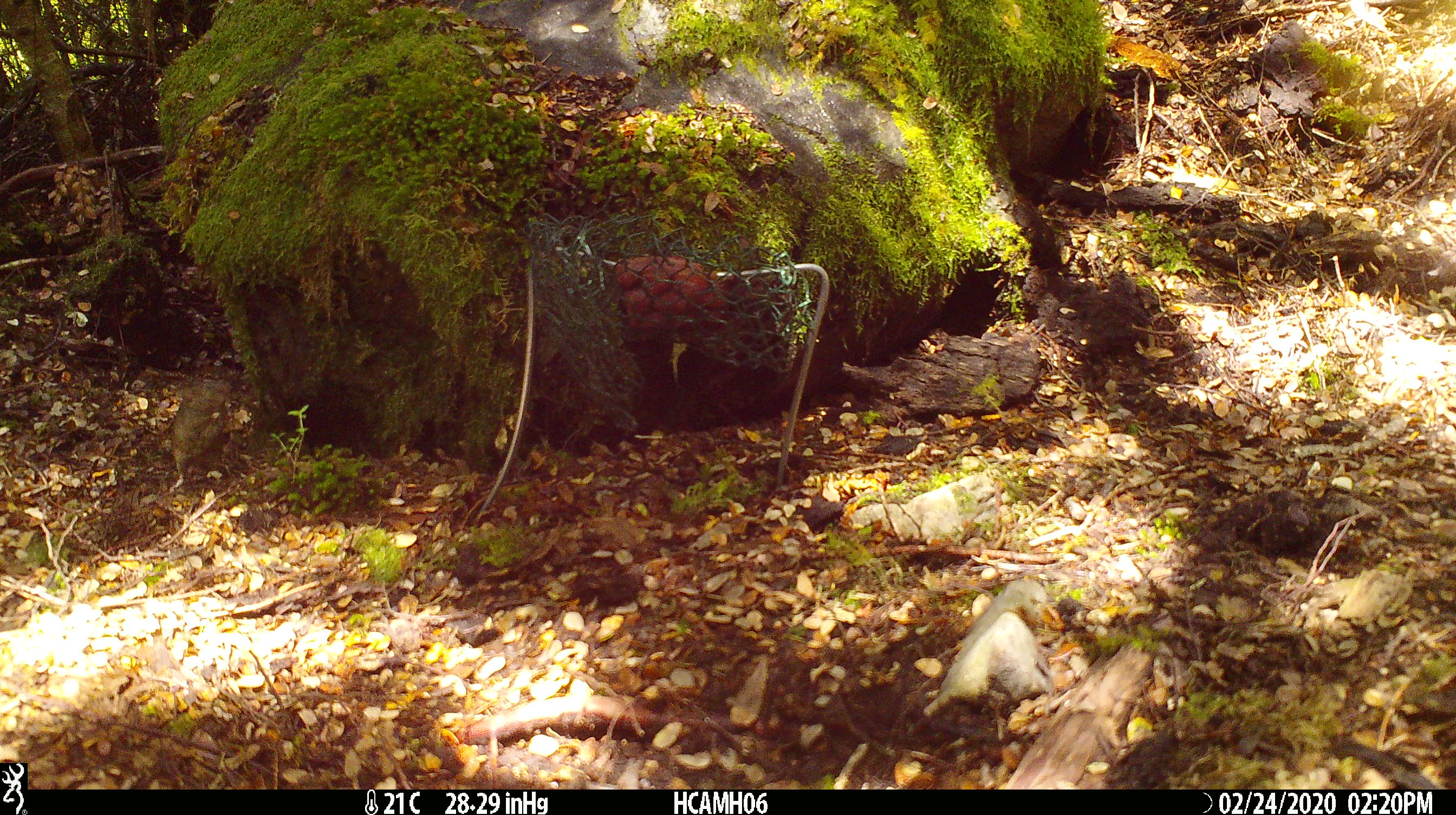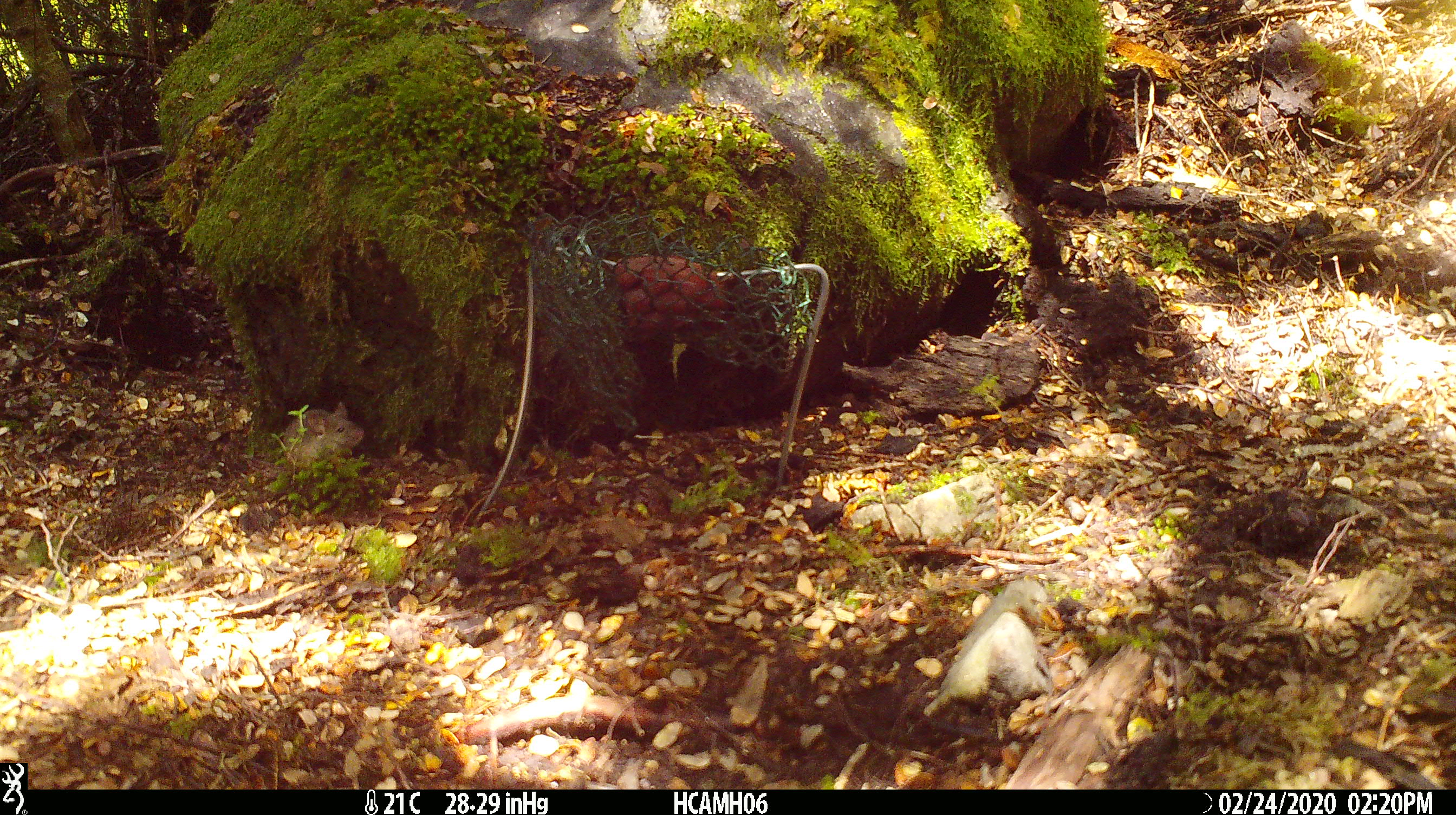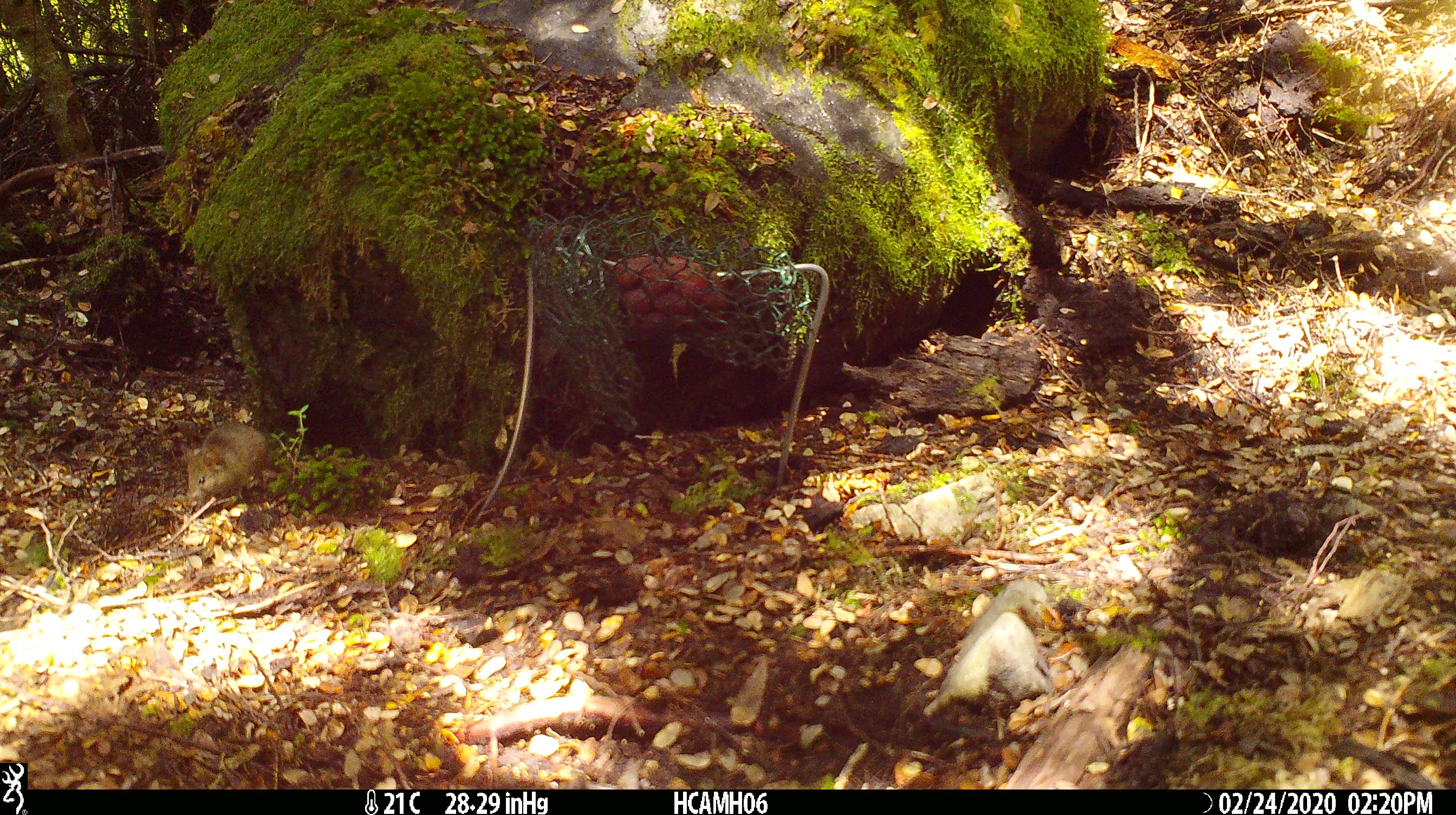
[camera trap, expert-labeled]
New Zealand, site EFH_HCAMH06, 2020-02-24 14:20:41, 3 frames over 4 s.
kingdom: Animalia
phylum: Chordata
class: Mammalia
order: Rodentia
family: Muridae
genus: Mus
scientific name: Mus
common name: mouse